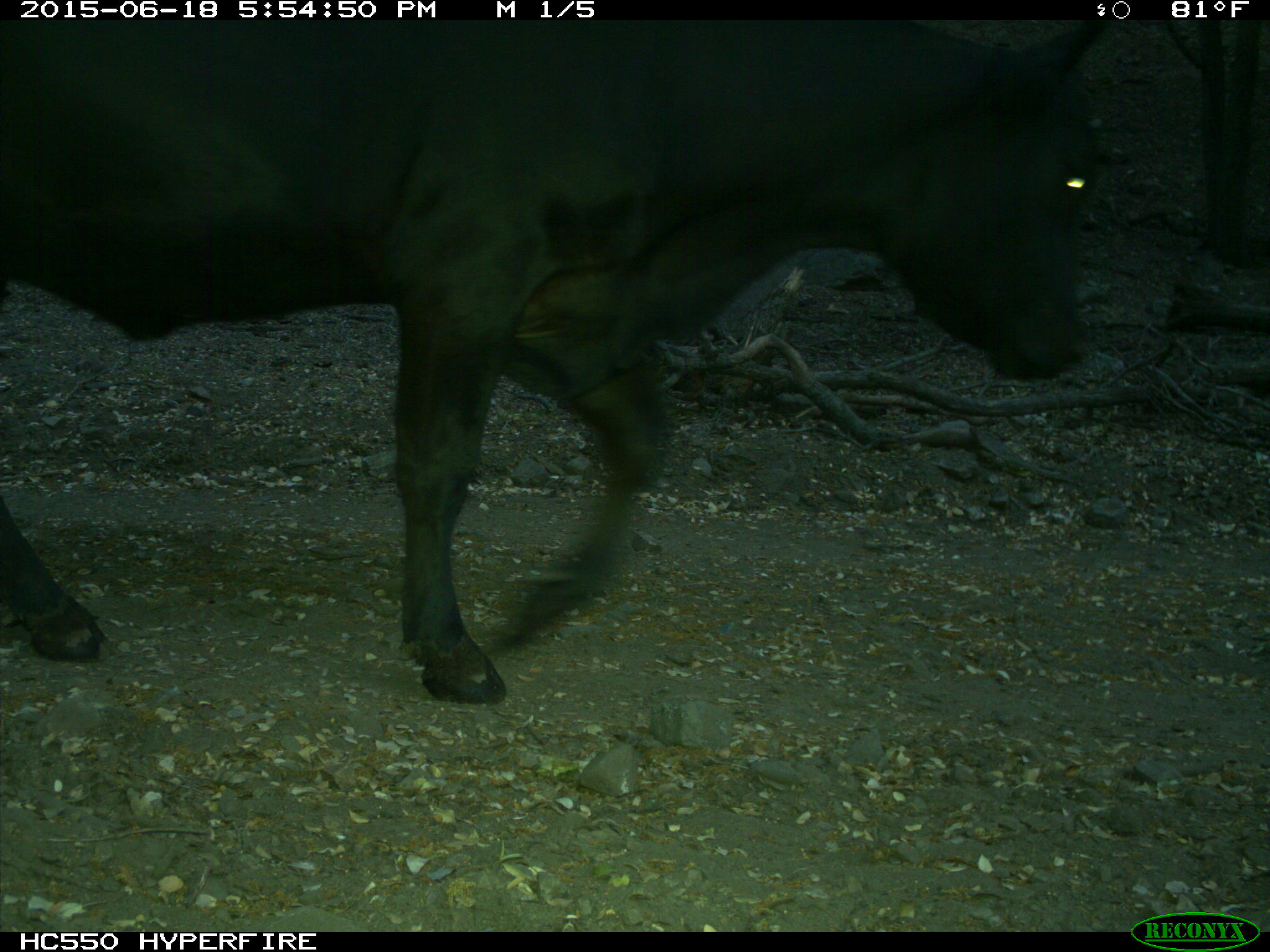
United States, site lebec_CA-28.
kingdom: Animalia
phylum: Chordata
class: Mammalia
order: Artiodactyla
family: Bovidae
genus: Bos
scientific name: Bos taurus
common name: domestic cow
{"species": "Bos taurus (domestic cow)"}